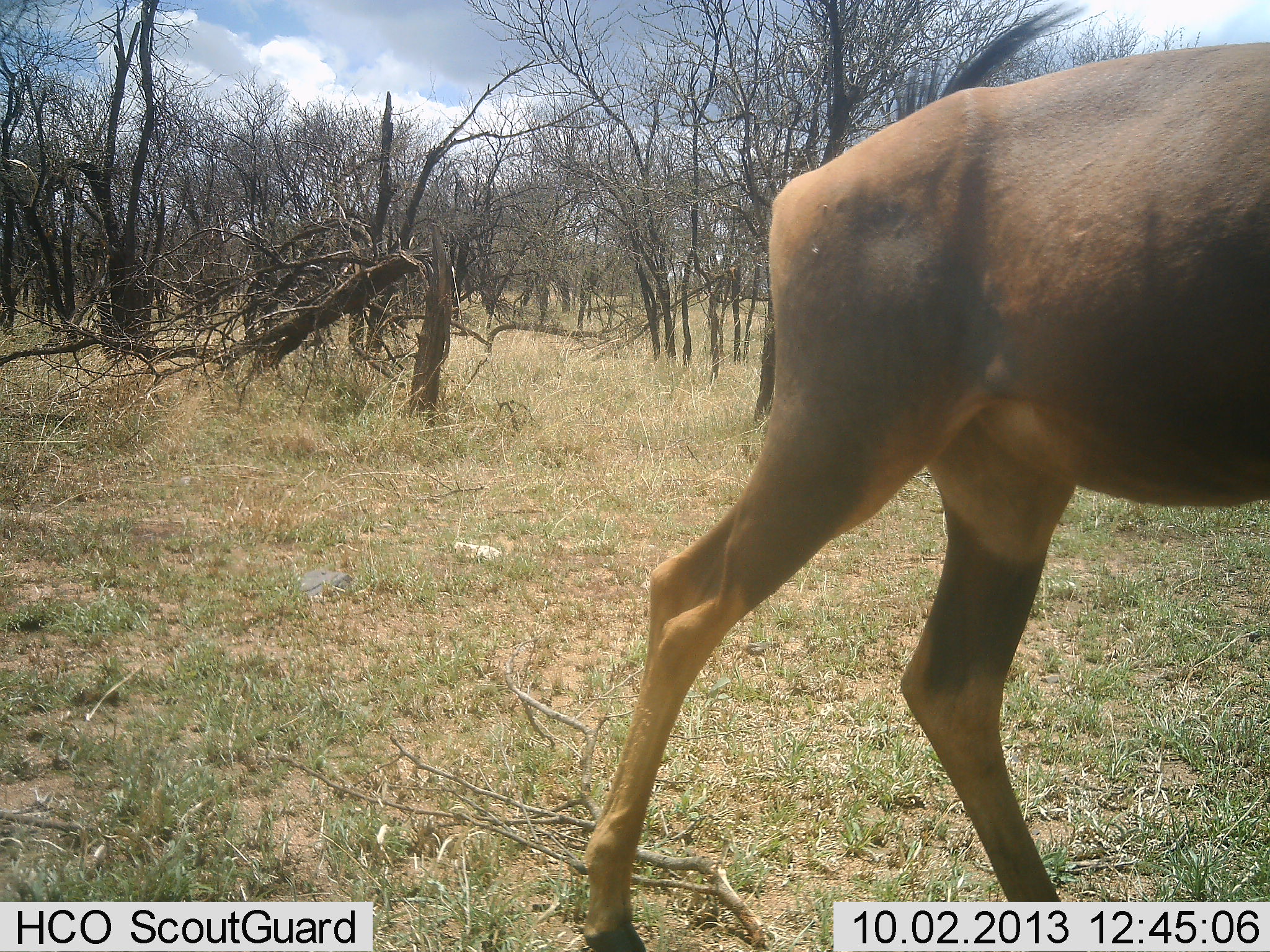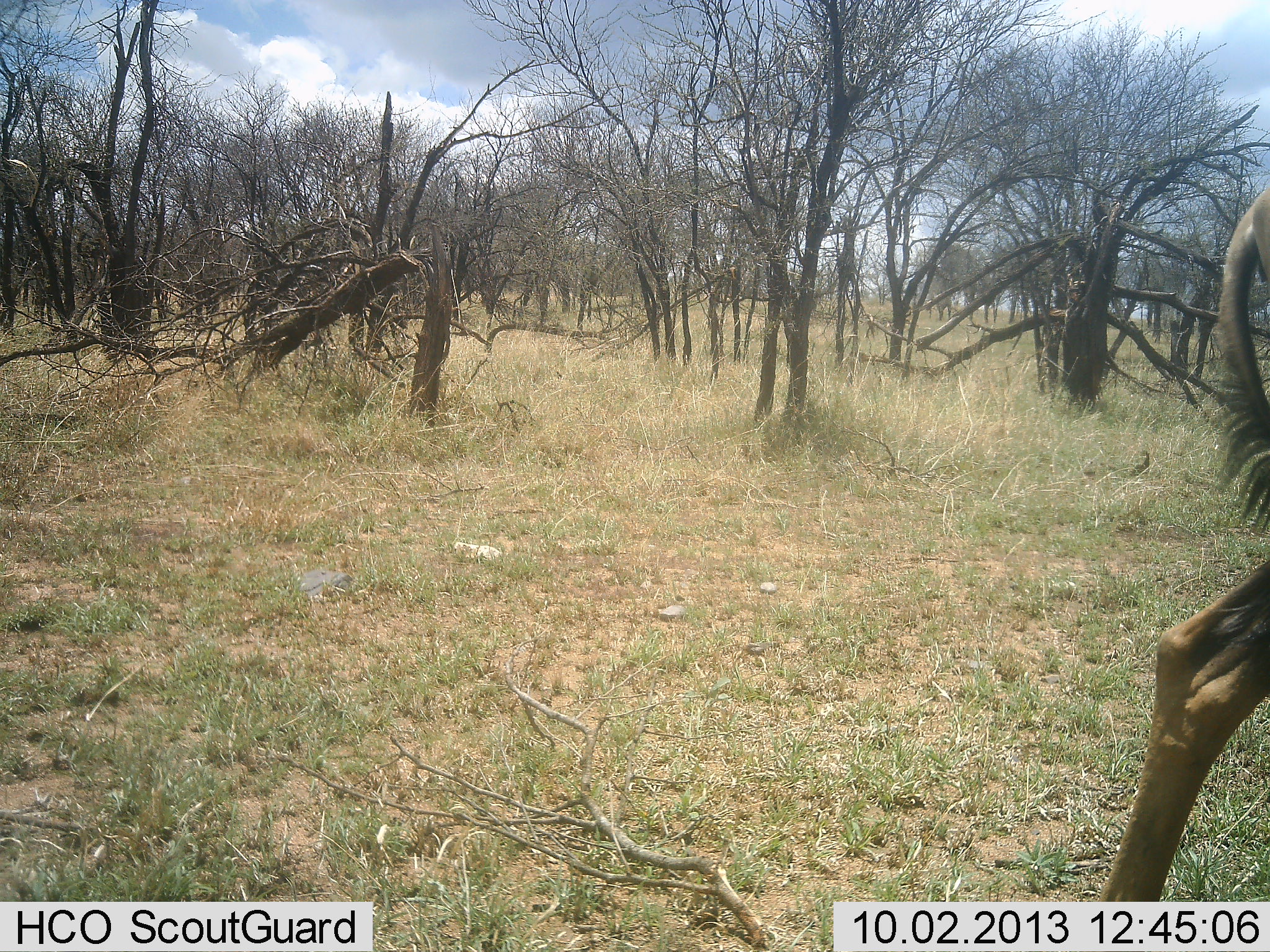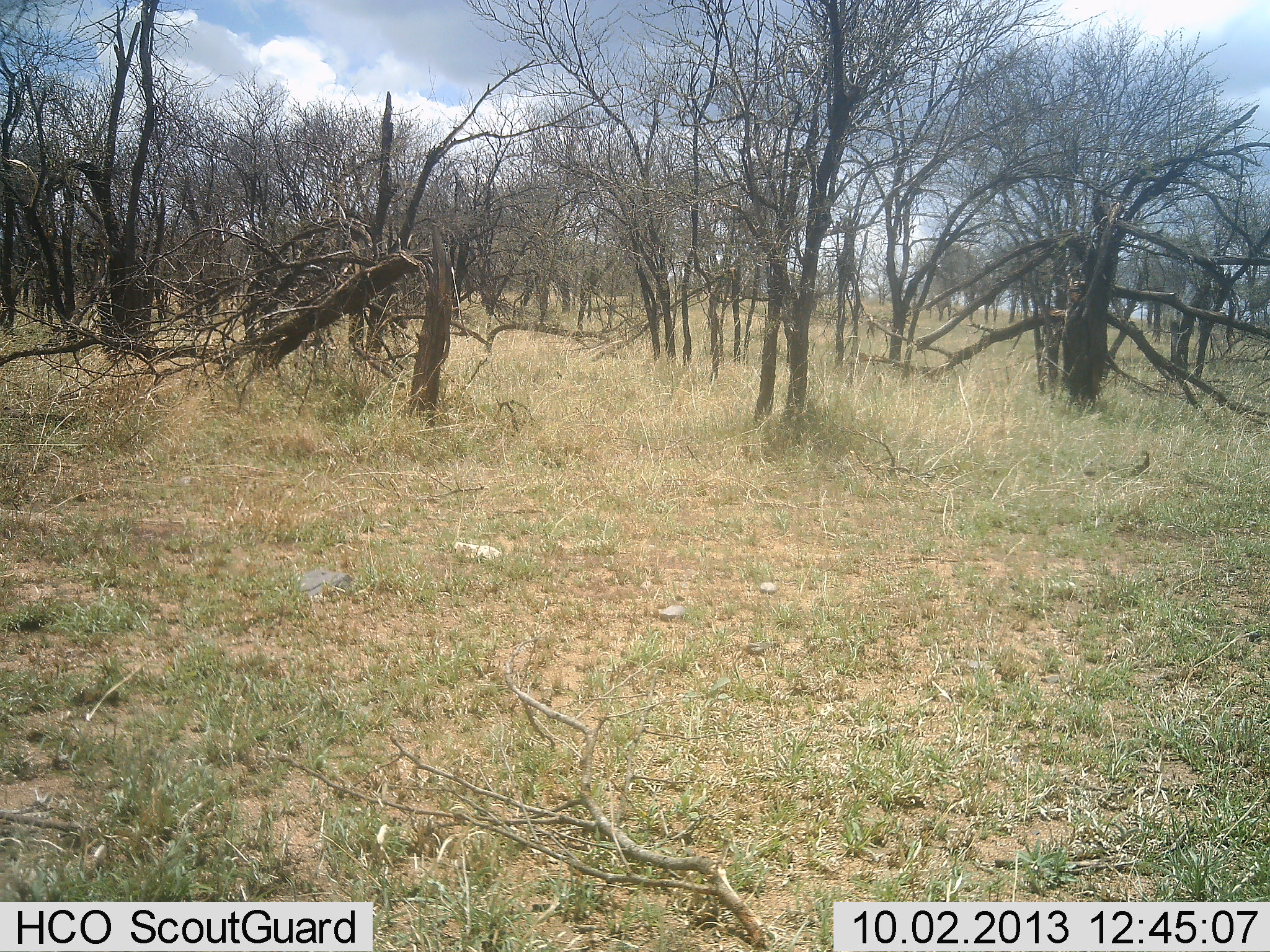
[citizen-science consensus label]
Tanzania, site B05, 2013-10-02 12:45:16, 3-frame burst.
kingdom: Animalia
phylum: Chordata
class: Mammalia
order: Artiodactyla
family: Bovidae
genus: Damaliscus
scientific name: Damaliscus lunatus jimela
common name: topi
Topi (Damaliscus lunatus jimela), count 1. Behavior (volunteer vote fractions): standing 0%, resting 0%, moving 100%, interacting 0%. Young present (vote fraction): 0%. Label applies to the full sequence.